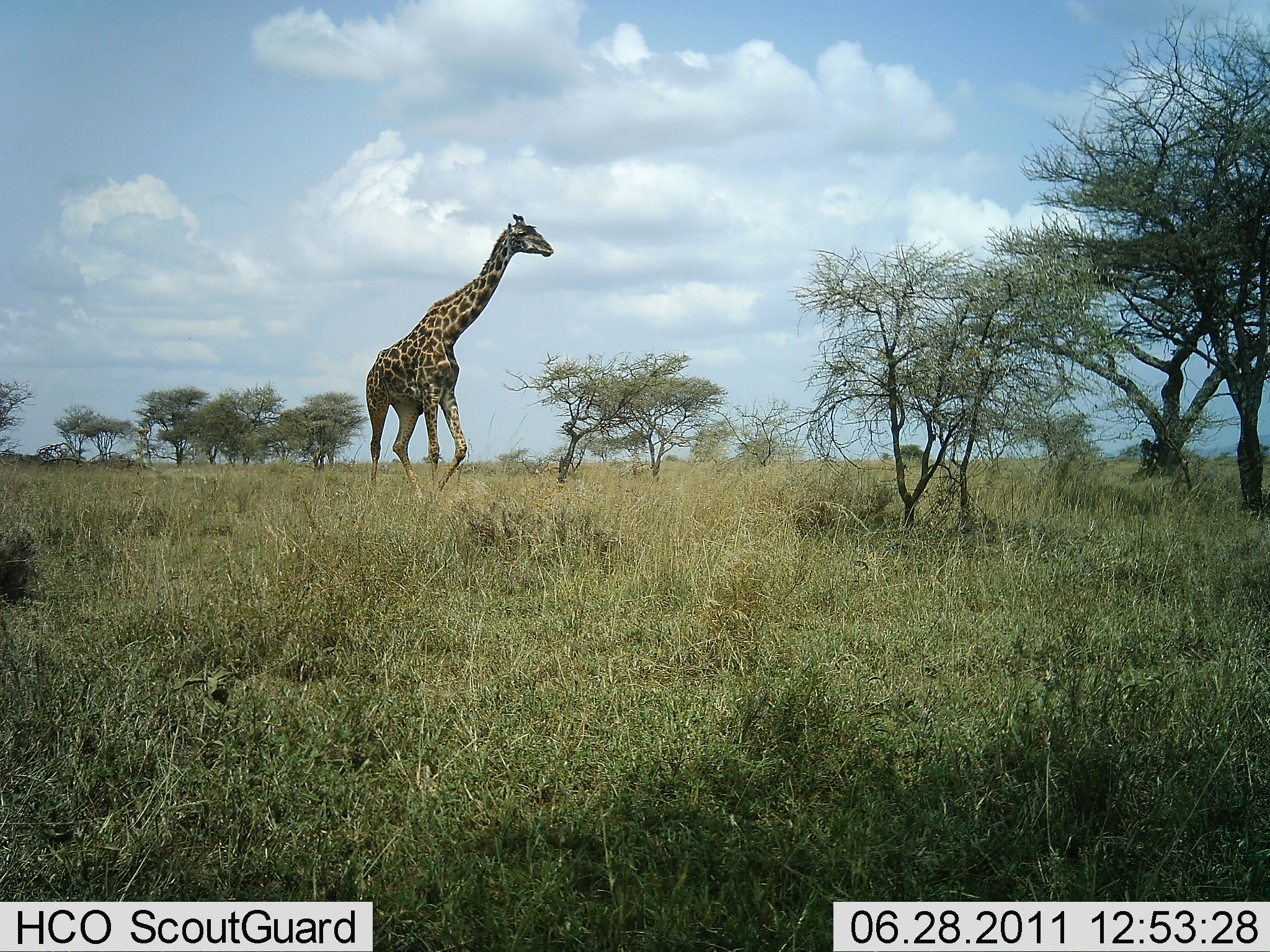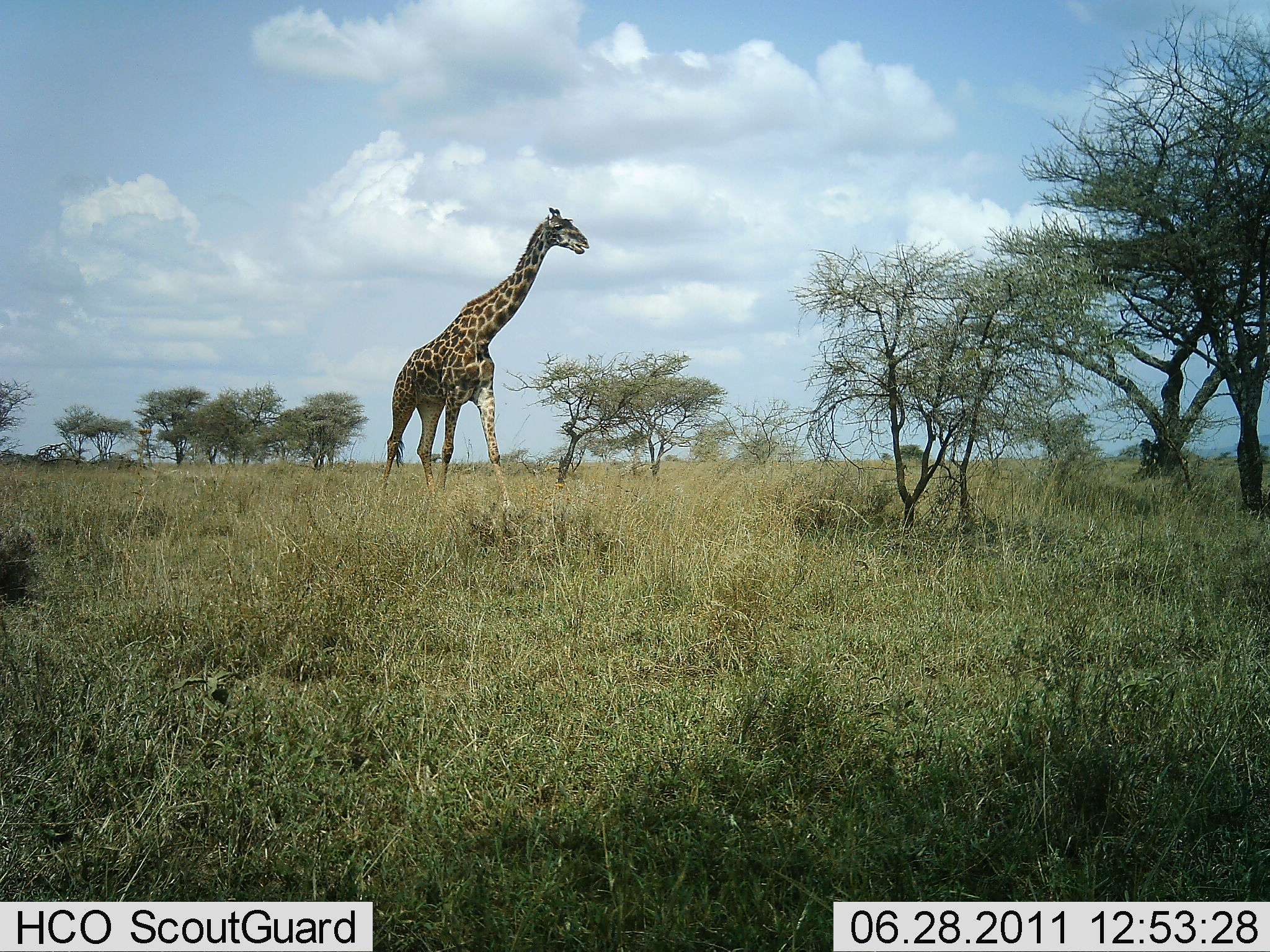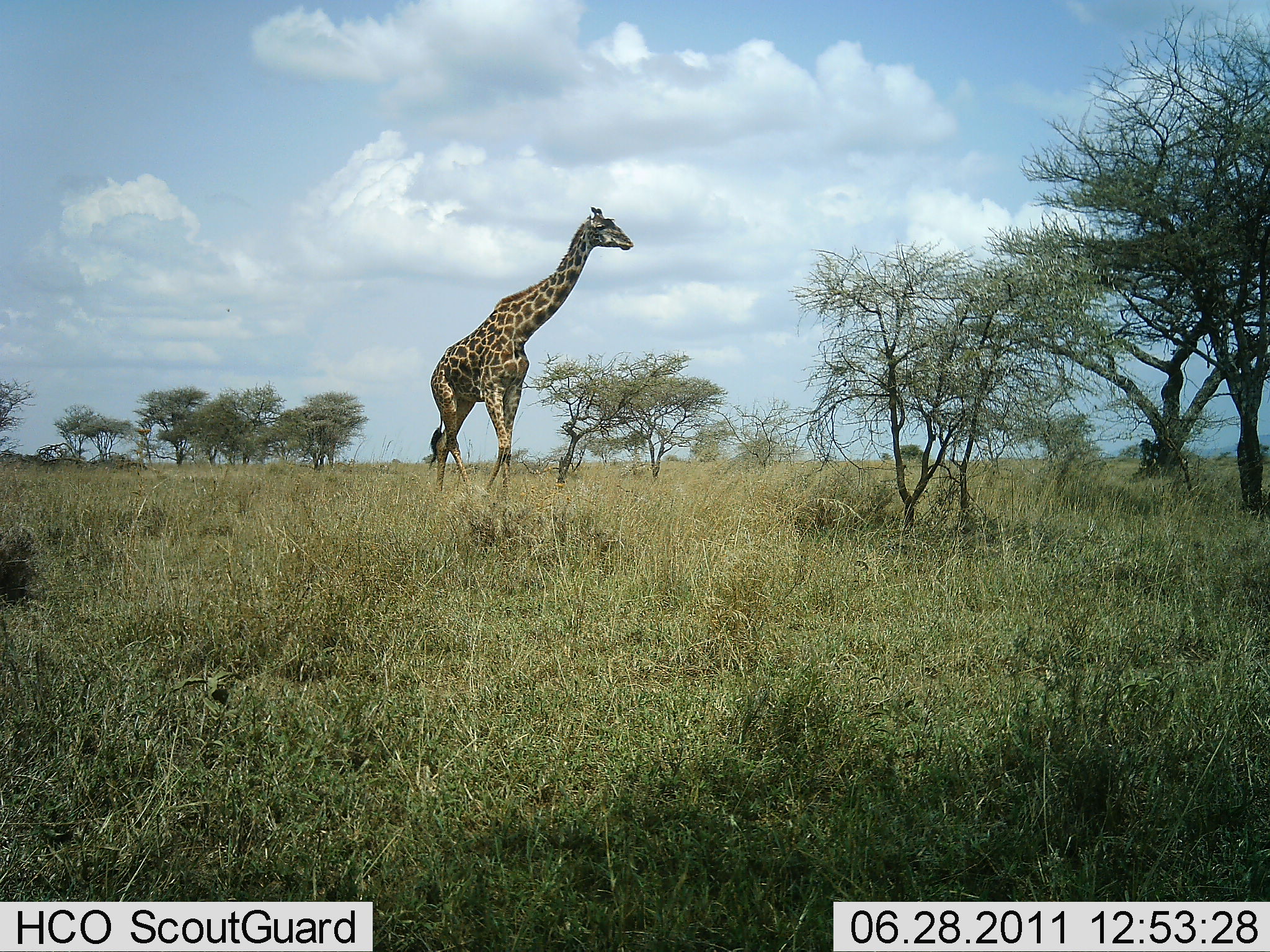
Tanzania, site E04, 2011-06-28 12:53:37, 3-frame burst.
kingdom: Animalia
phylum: Chordata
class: Mammalia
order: Artiodactyla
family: Giraffidae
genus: Giraffa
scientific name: Giraffa camelopardalis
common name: giraffe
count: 1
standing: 17%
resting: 0%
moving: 92%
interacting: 0%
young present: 0%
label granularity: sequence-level